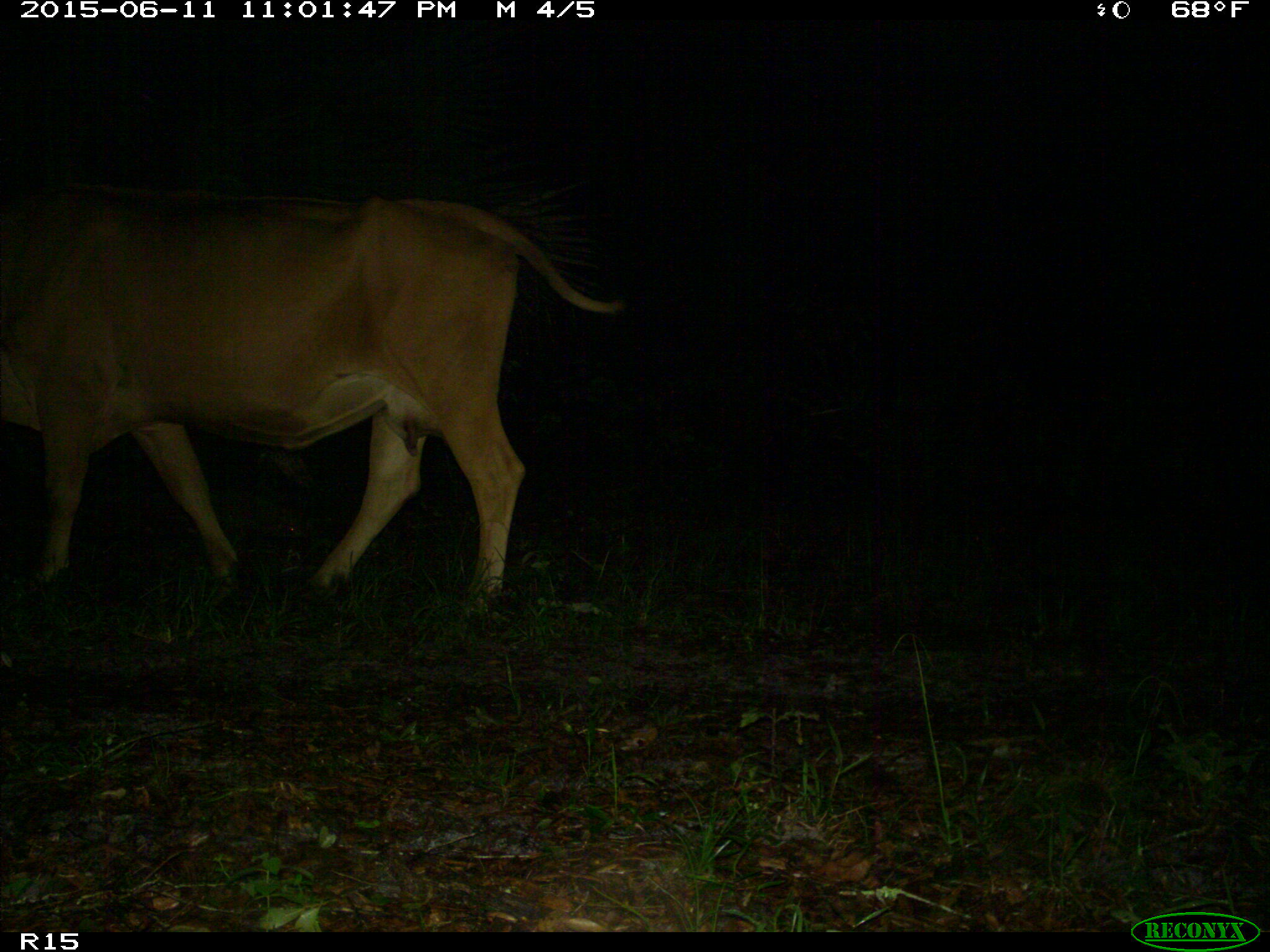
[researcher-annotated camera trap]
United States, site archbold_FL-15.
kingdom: Animalia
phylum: Chordata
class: Mammalia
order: Artiodactyla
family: Bovidae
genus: Bos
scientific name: Bos taurus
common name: domestic cow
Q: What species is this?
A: Bos taurus (domestic cow).